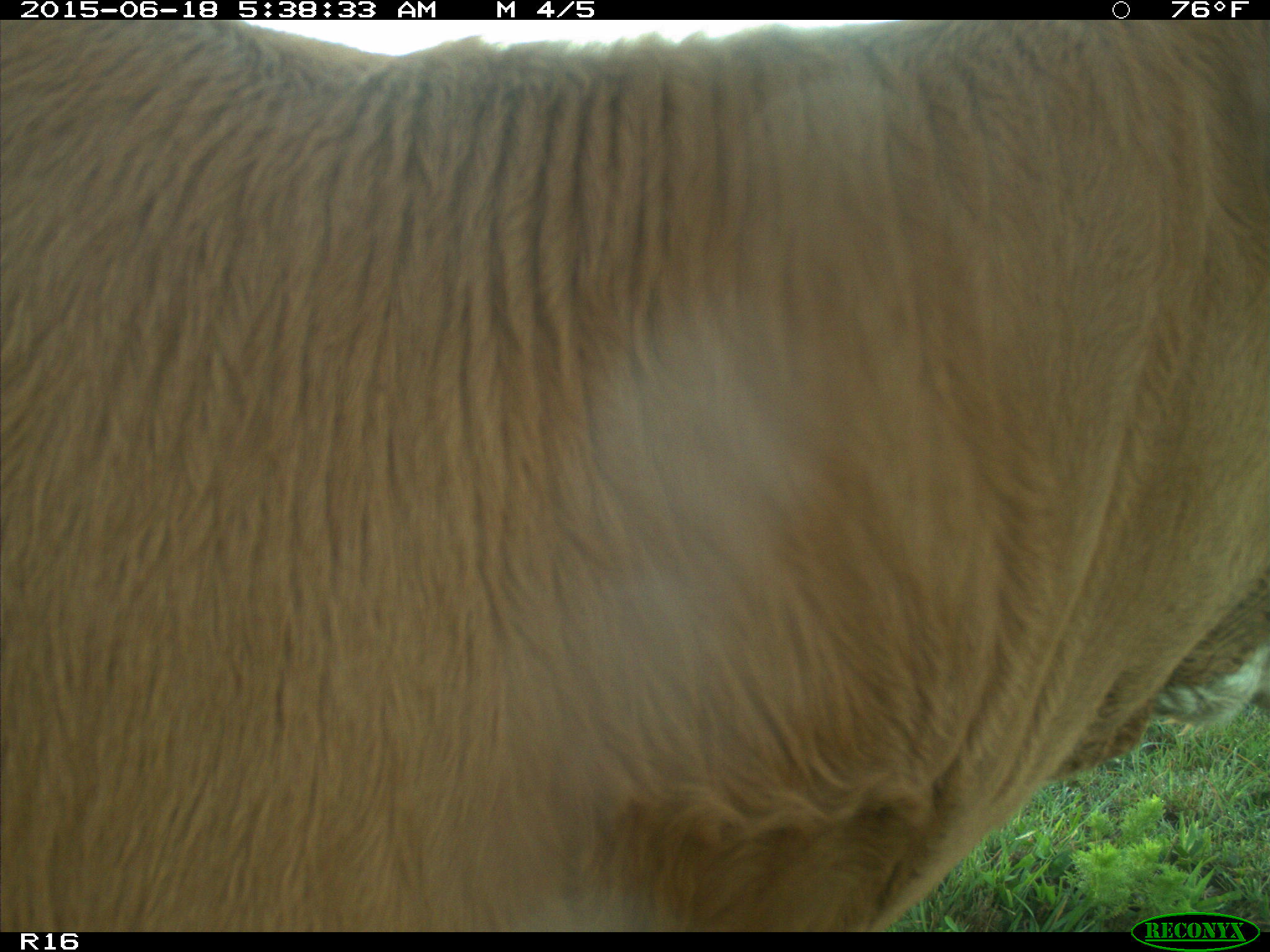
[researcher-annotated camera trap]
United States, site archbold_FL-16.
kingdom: Animalia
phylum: Chordata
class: Mammalia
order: Artiodactyla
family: Bovidae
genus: Bos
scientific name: Bos taurus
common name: domestic cow